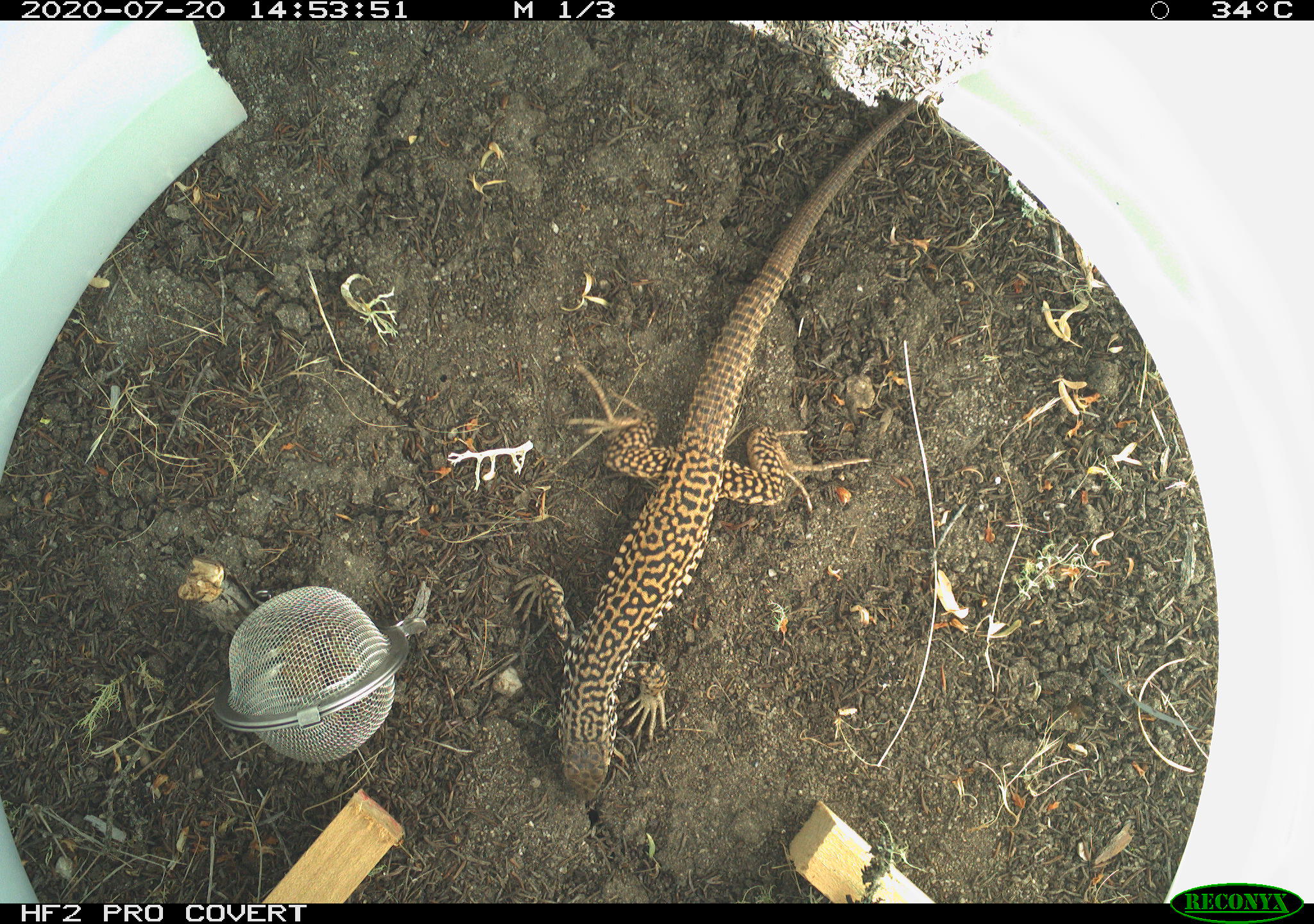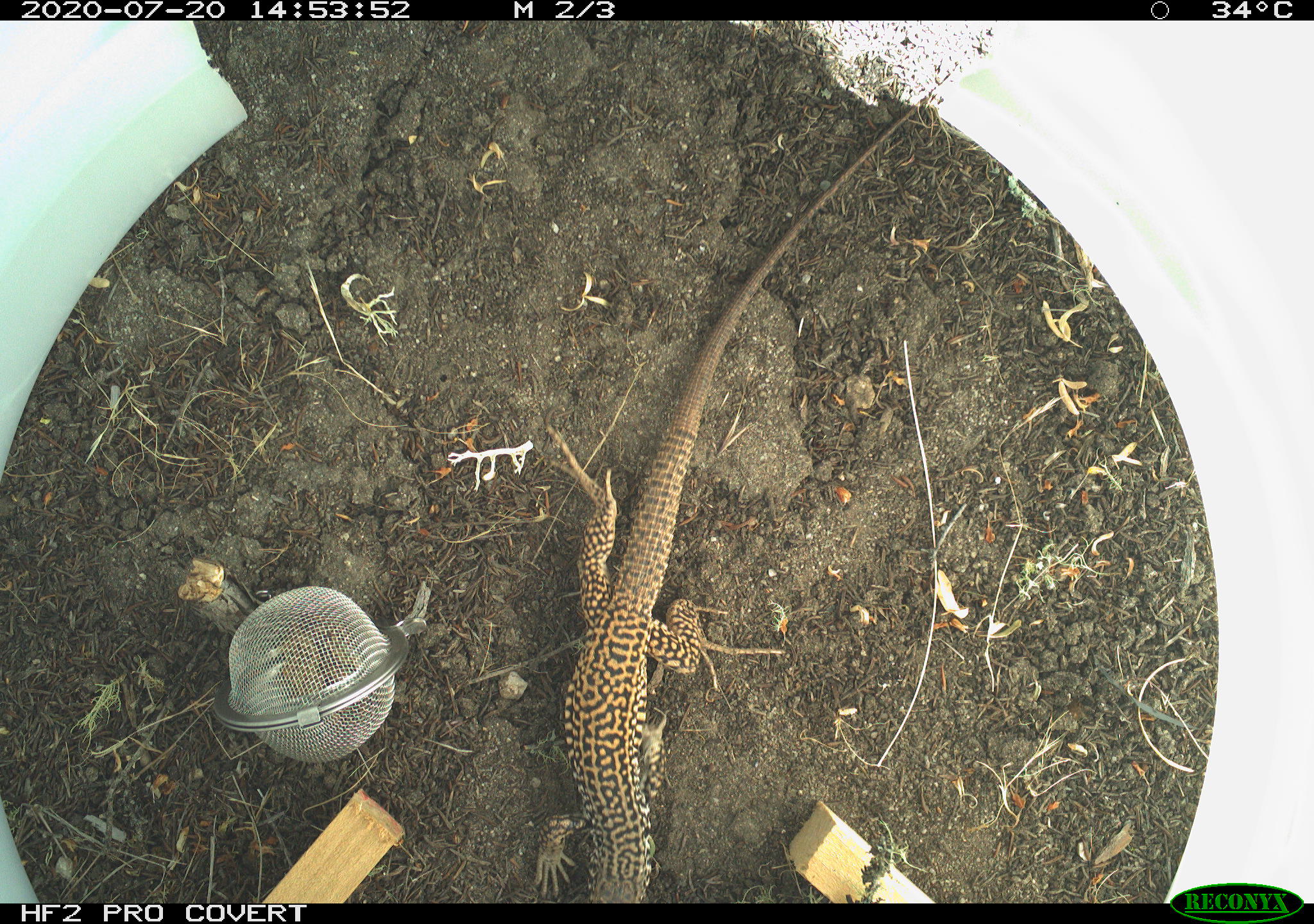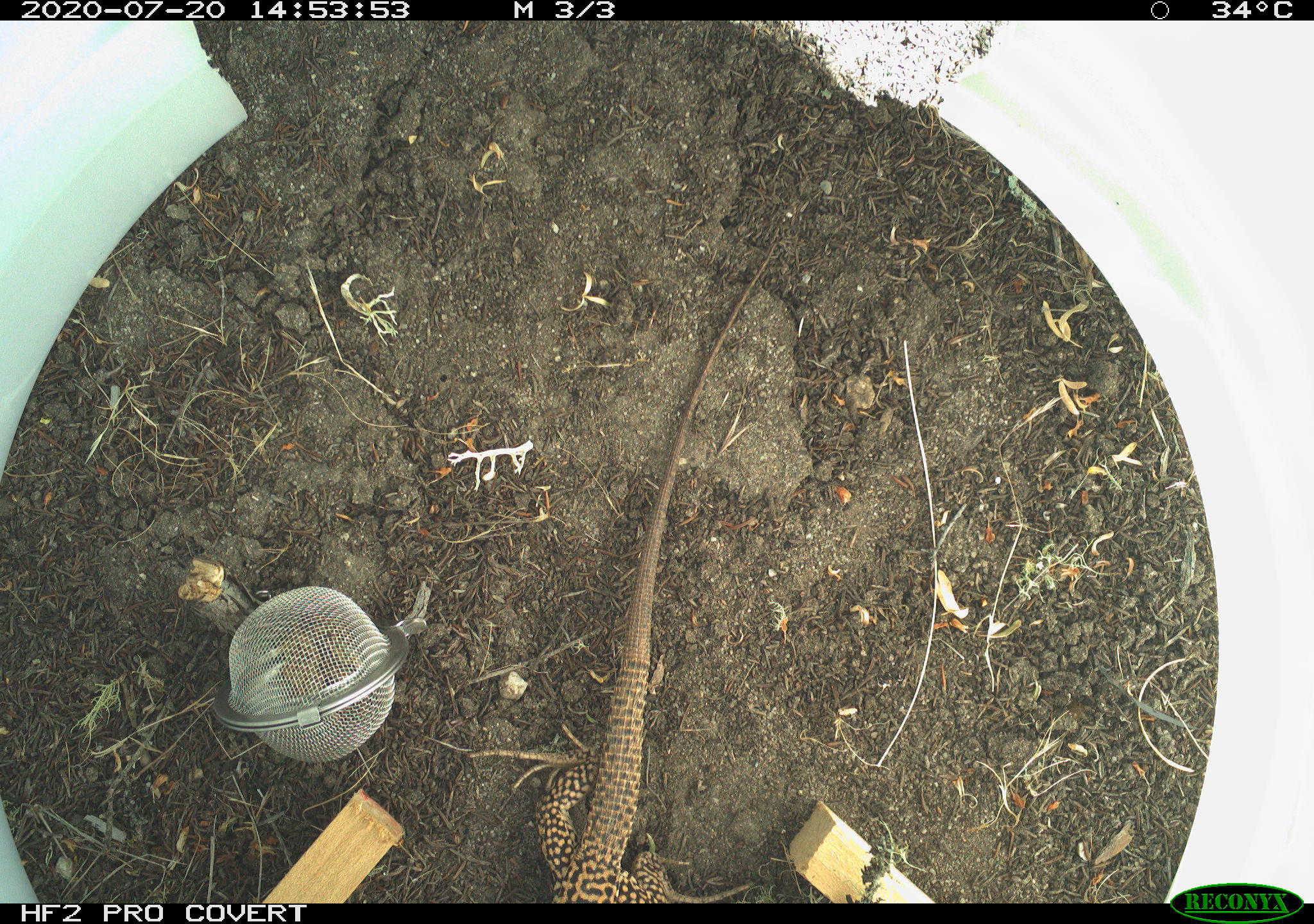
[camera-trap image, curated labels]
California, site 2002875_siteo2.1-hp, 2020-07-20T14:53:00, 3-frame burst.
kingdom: Animalia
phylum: Chordata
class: Reptilia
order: Squamata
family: Teiidae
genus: Aspidoscelis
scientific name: Aspidoscelis tigris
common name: western whiptail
Western whiptail (Aspidoscelis tigris).